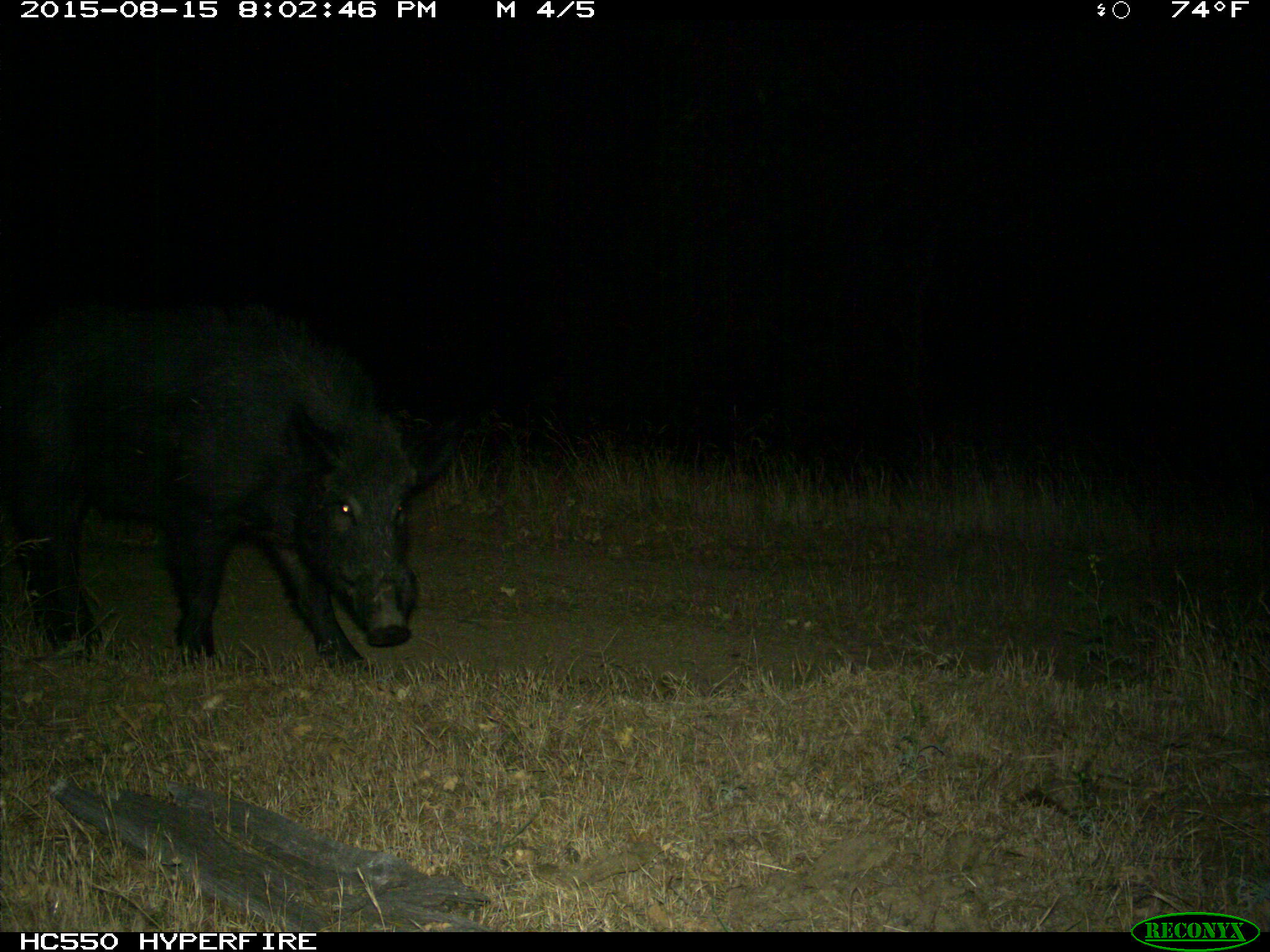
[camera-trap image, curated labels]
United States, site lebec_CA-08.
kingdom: Animalia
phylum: Chordata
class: Mammalia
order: Artiodactyla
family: Suidae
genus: Sus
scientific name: Sus scrofa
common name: wild boar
Sus scrofa (wild boar).